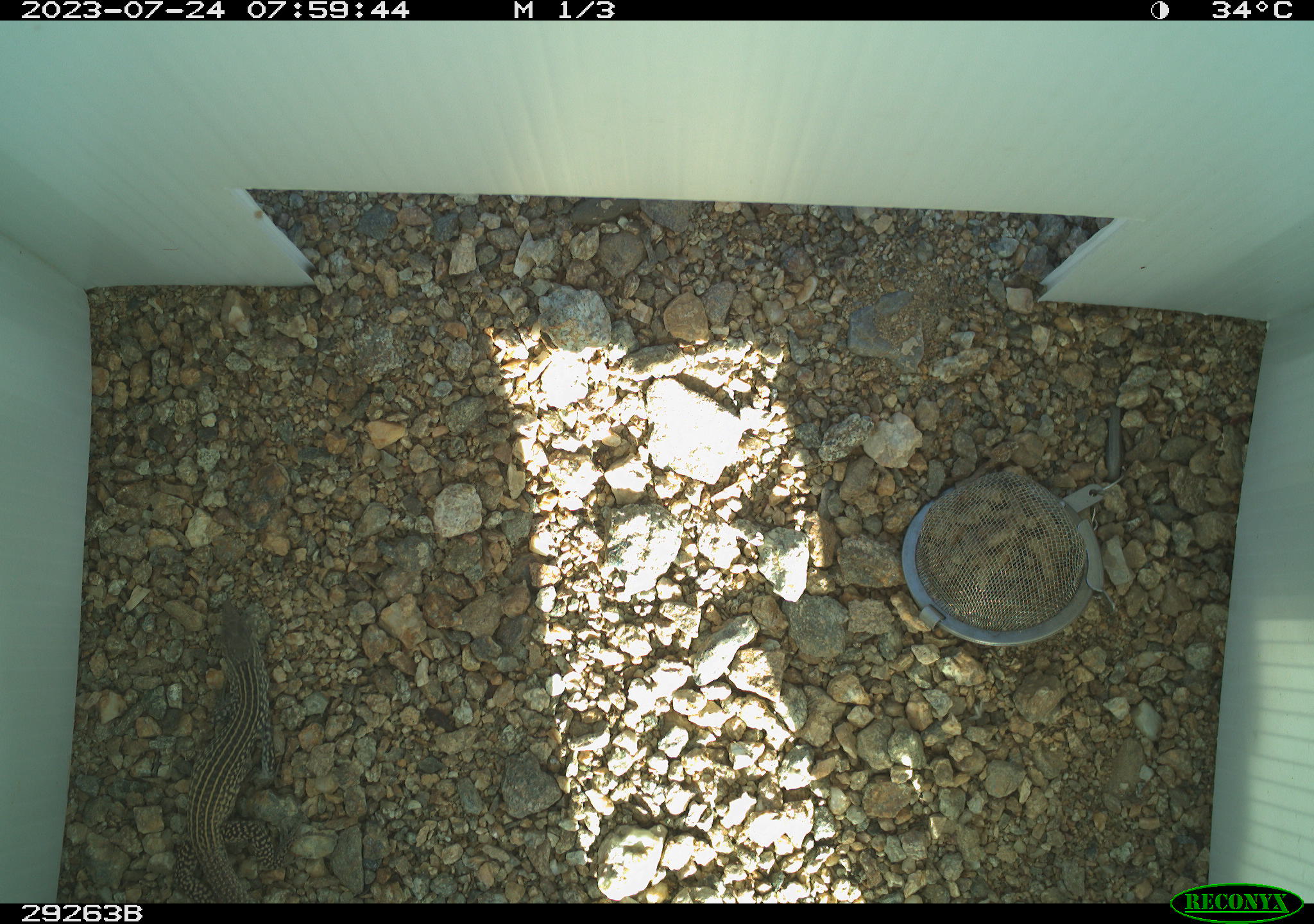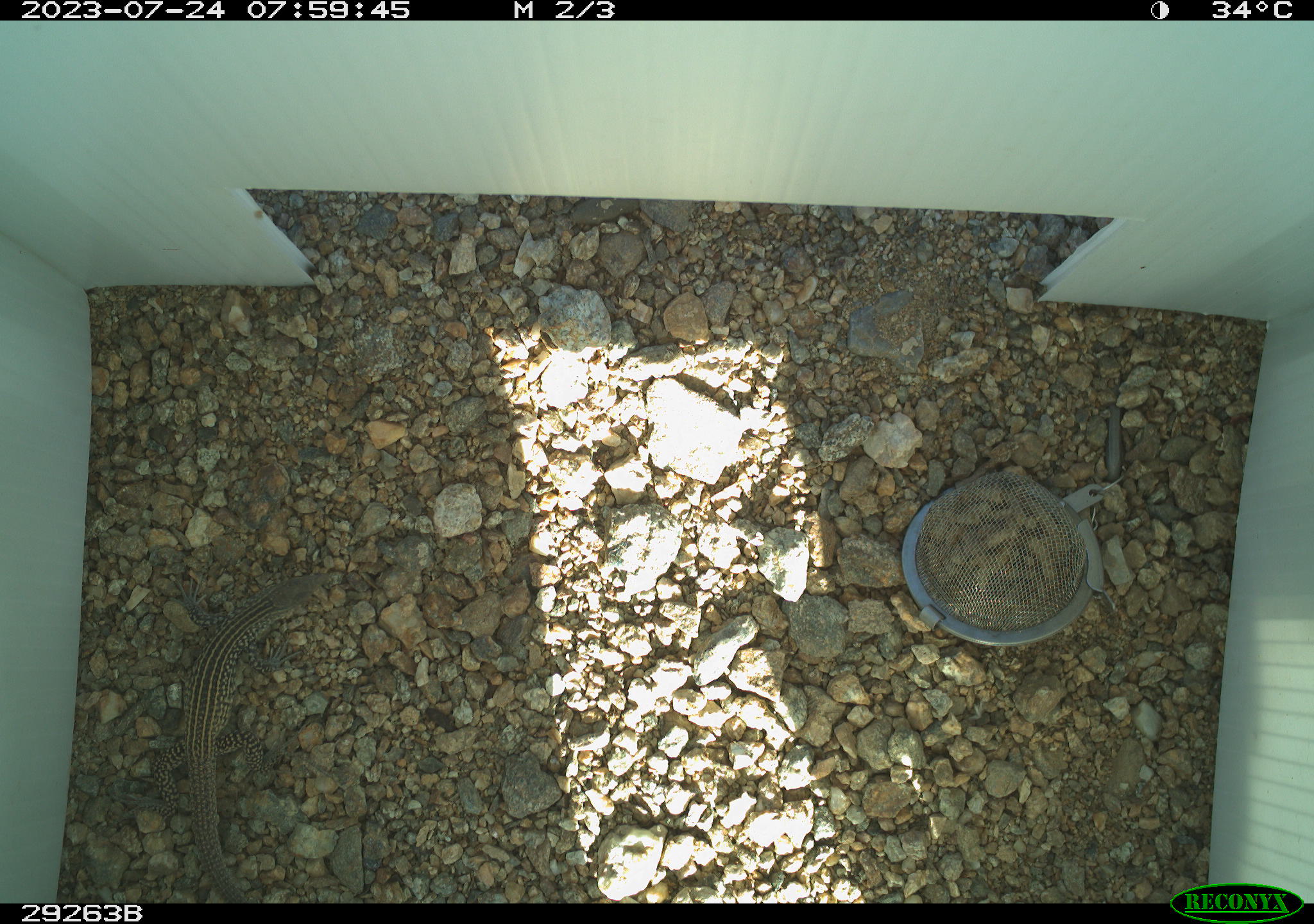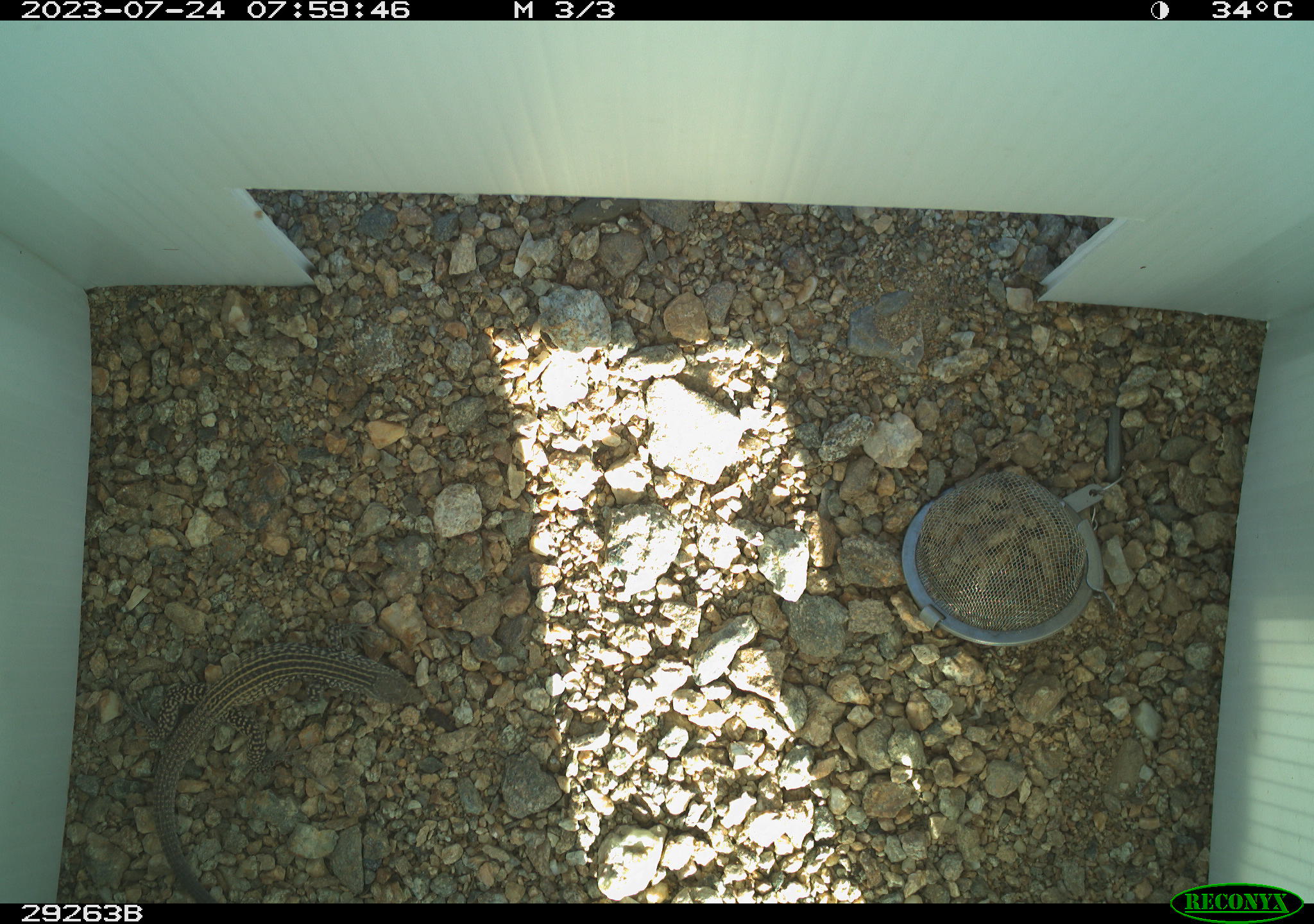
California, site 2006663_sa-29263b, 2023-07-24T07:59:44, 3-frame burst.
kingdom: Animalia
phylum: Chordata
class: Reptilia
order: Squamata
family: Teiidae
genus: Aspidoscelis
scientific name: Aspidoscelis tigris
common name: western whiptail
Western whiptail (Aspidoscelis tigris).